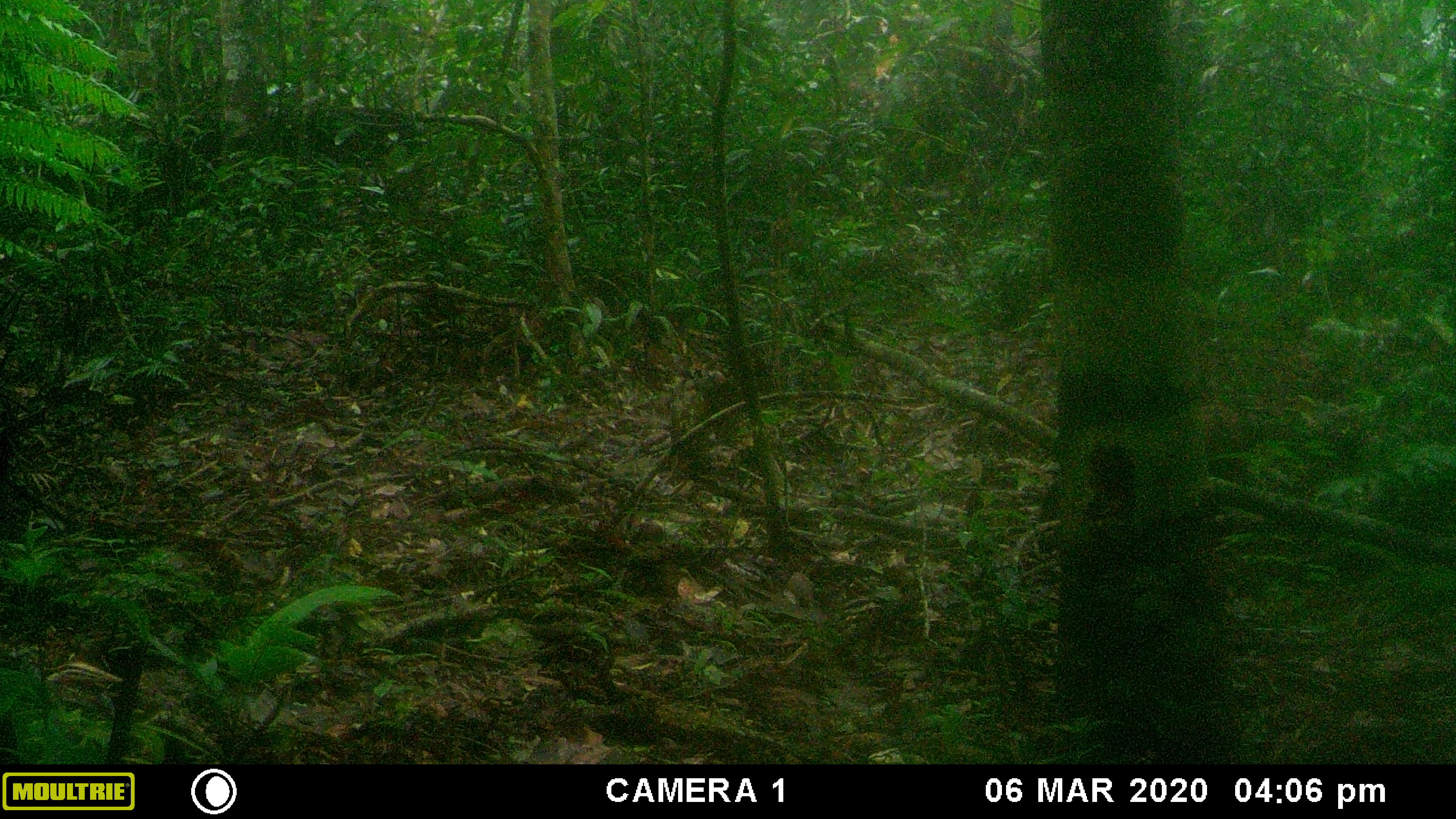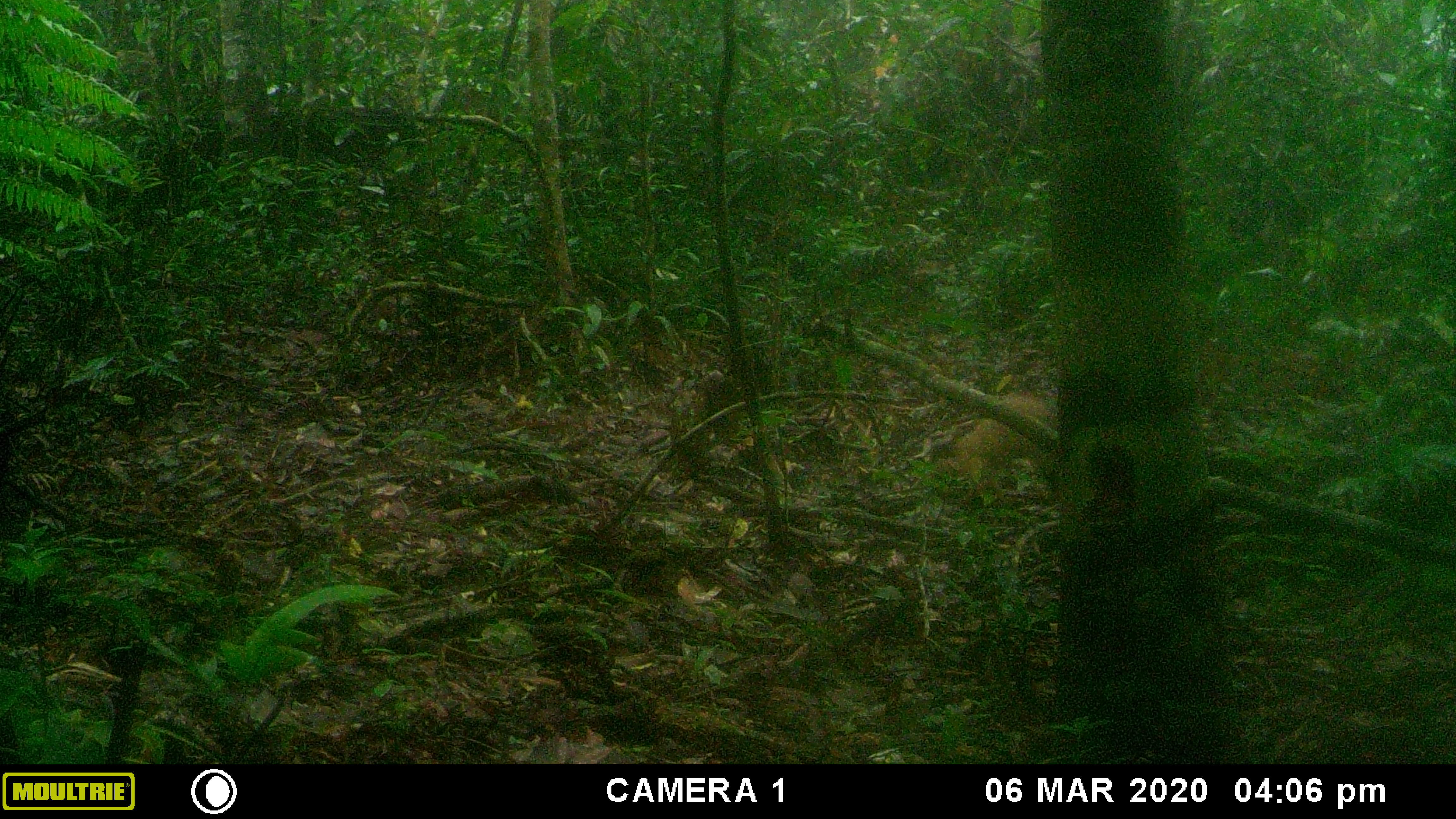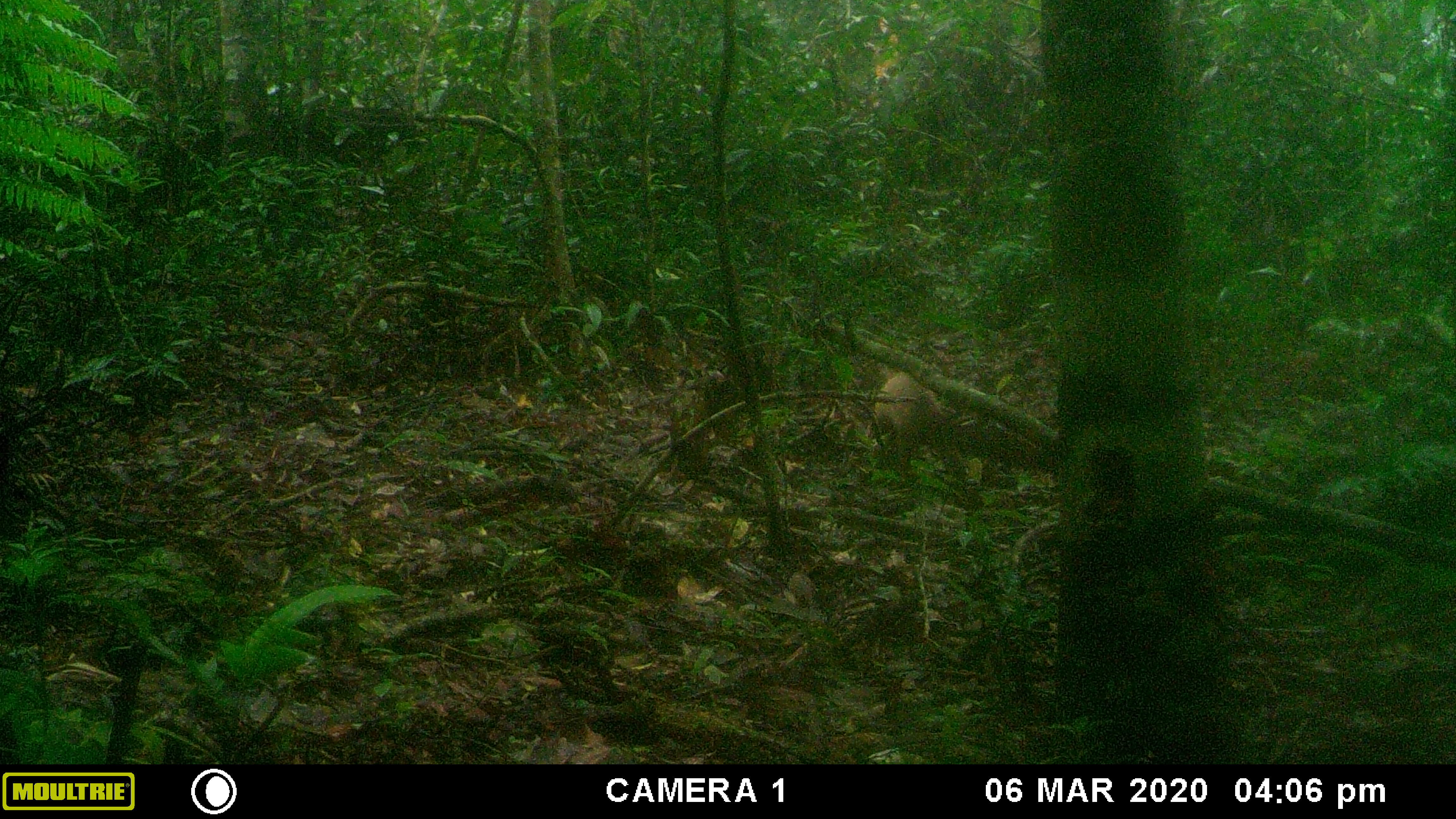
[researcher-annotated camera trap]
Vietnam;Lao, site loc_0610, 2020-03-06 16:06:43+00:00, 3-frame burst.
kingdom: Animalia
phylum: Chordata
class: Mammalia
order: Carnivora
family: Mustelidae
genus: Martes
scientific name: Martes flavigula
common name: yellow-throated marten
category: yellow throated marten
Yellow throated marten (yellow-throated marten) (Martes flavigula). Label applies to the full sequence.